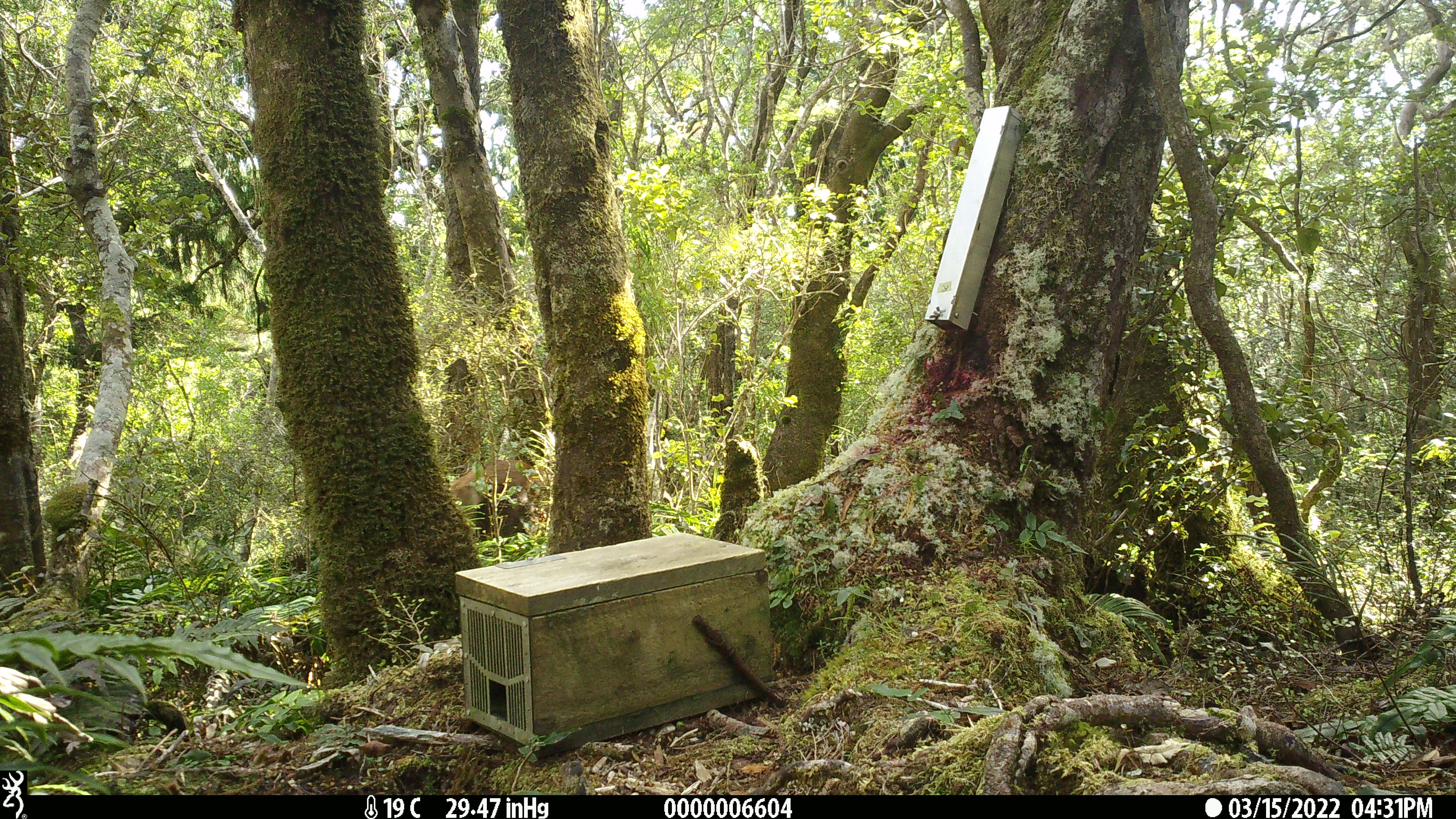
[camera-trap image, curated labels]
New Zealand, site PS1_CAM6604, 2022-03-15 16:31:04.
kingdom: Animalia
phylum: Chordata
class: Mammalia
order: Artiodactyla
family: Cervidae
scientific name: Cervidae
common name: deer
Deer (Cervidae).